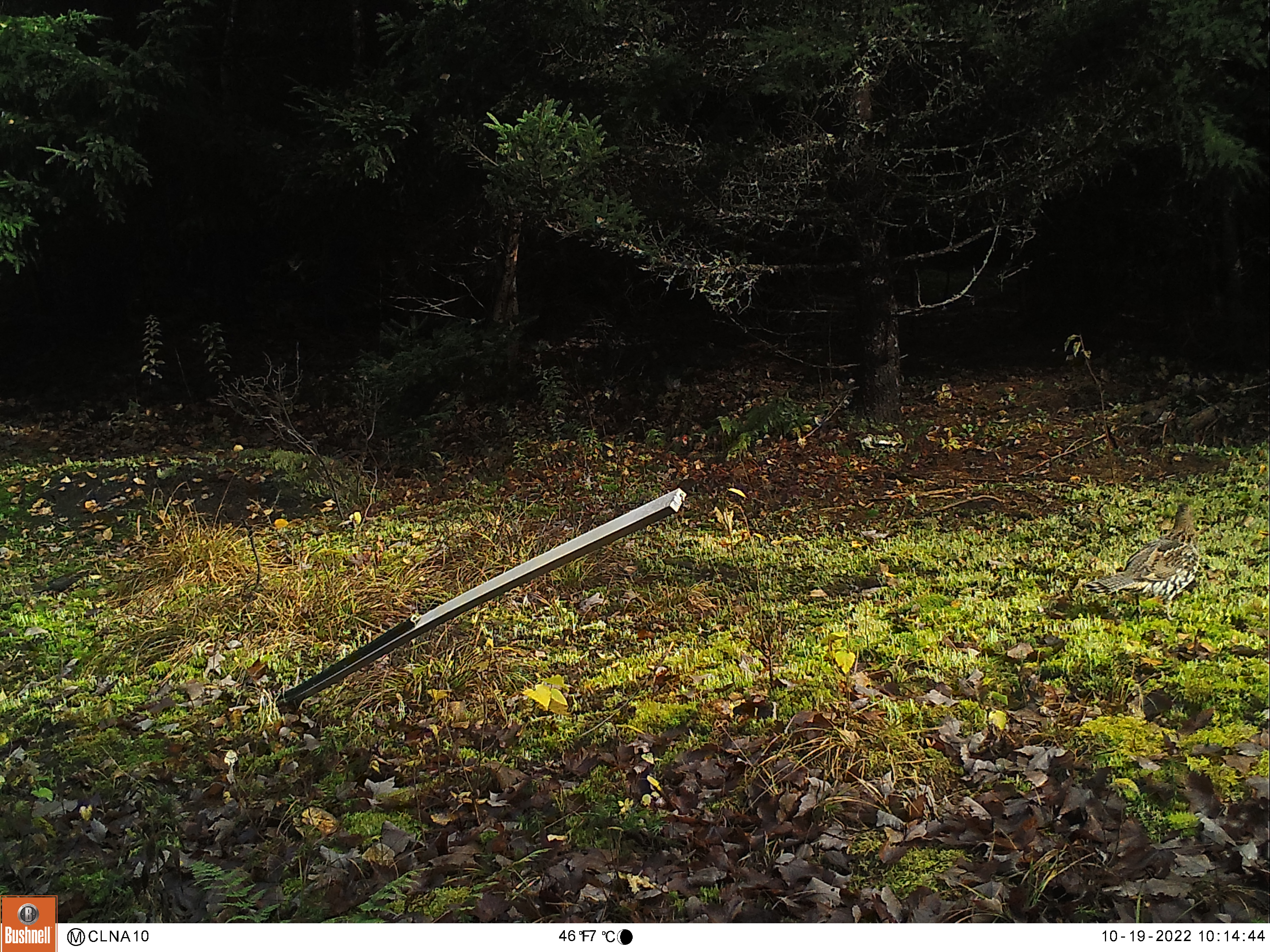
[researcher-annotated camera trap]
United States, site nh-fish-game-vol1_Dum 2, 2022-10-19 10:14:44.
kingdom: Animalia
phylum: Chordata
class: Aves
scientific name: Aves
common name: bird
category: bird sp.